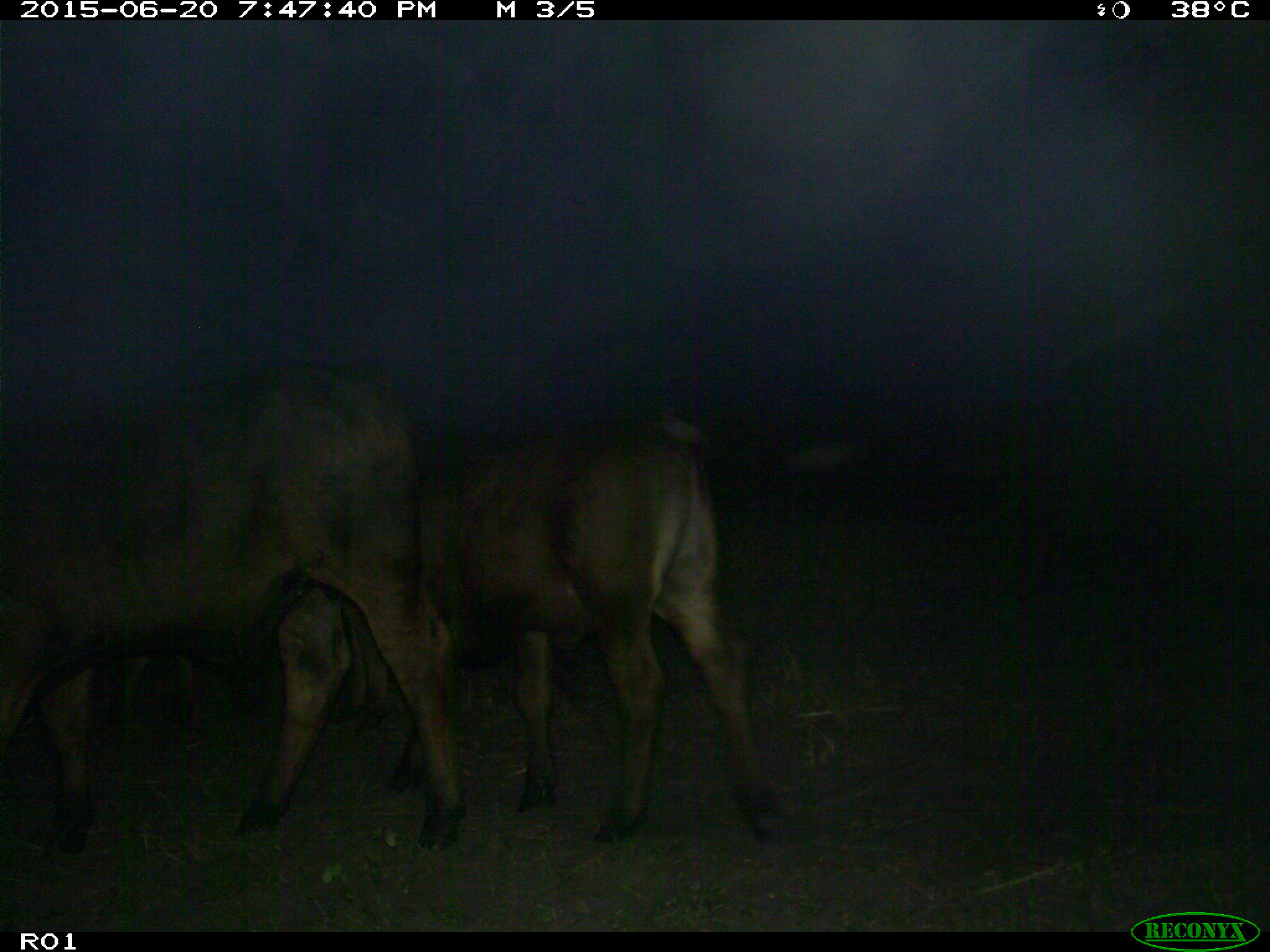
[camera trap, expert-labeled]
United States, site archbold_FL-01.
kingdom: Animalia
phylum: Chordata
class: Mammalia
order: Artiodactyla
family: Bovidae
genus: Bos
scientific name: Bos taurus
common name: domestic cow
Bos taurus (domestic cow).